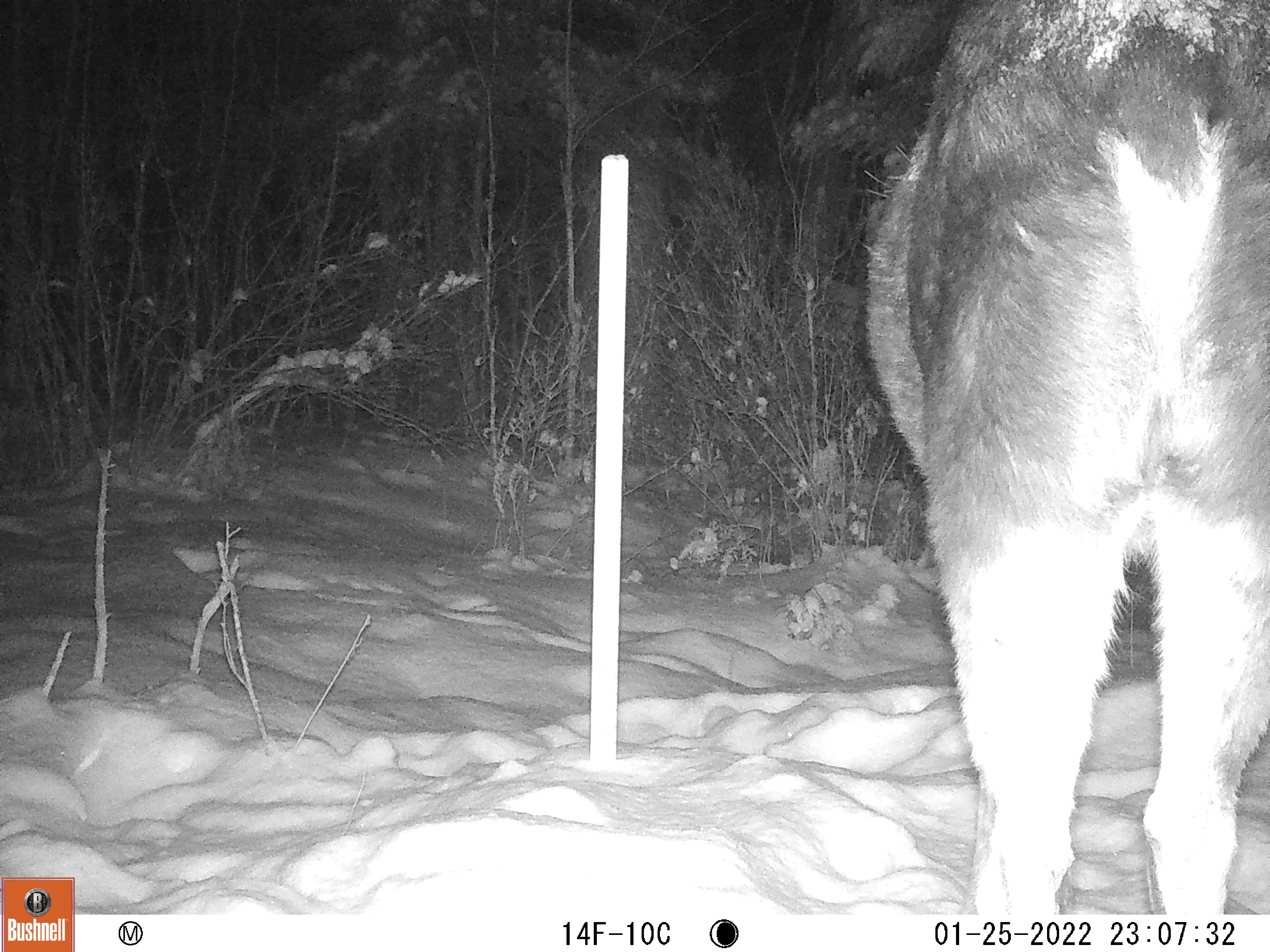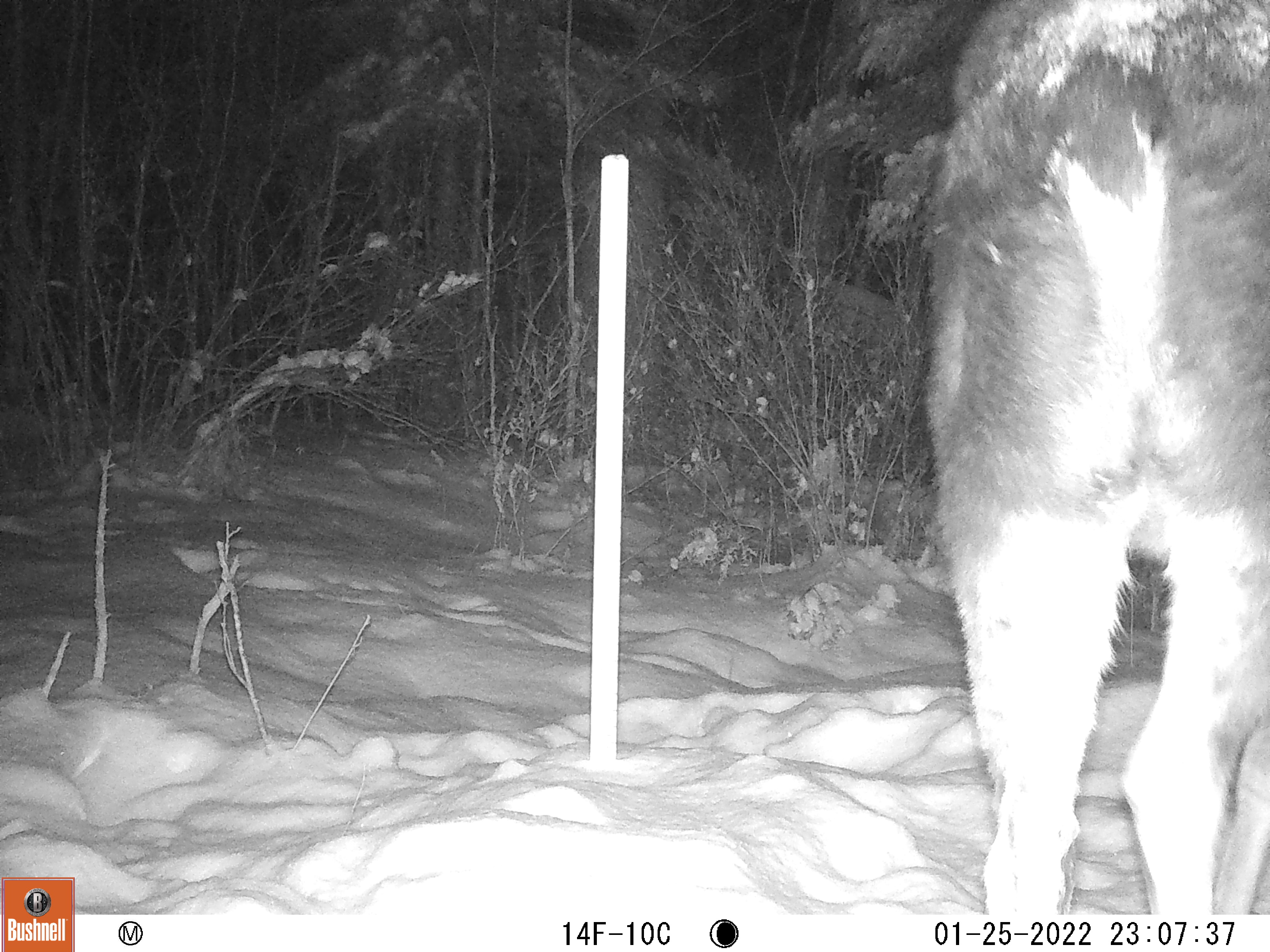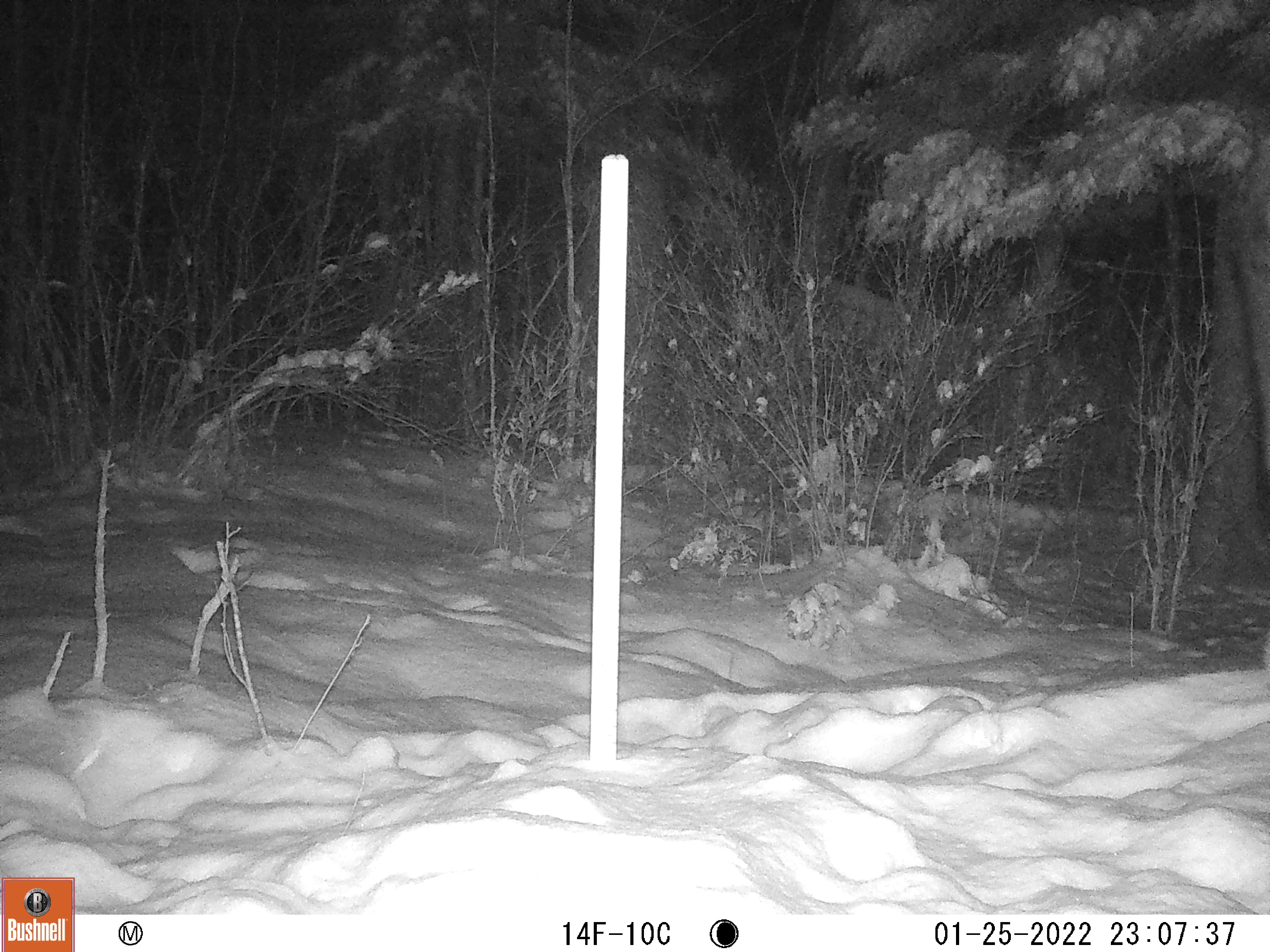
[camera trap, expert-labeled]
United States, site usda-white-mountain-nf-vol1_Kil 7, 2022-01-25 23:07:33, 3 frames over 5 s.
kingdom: Animalia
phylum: Chordata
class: Mammalia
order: Artiodactyla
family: Cervidae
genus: Alces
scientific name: Alces alces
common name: moose